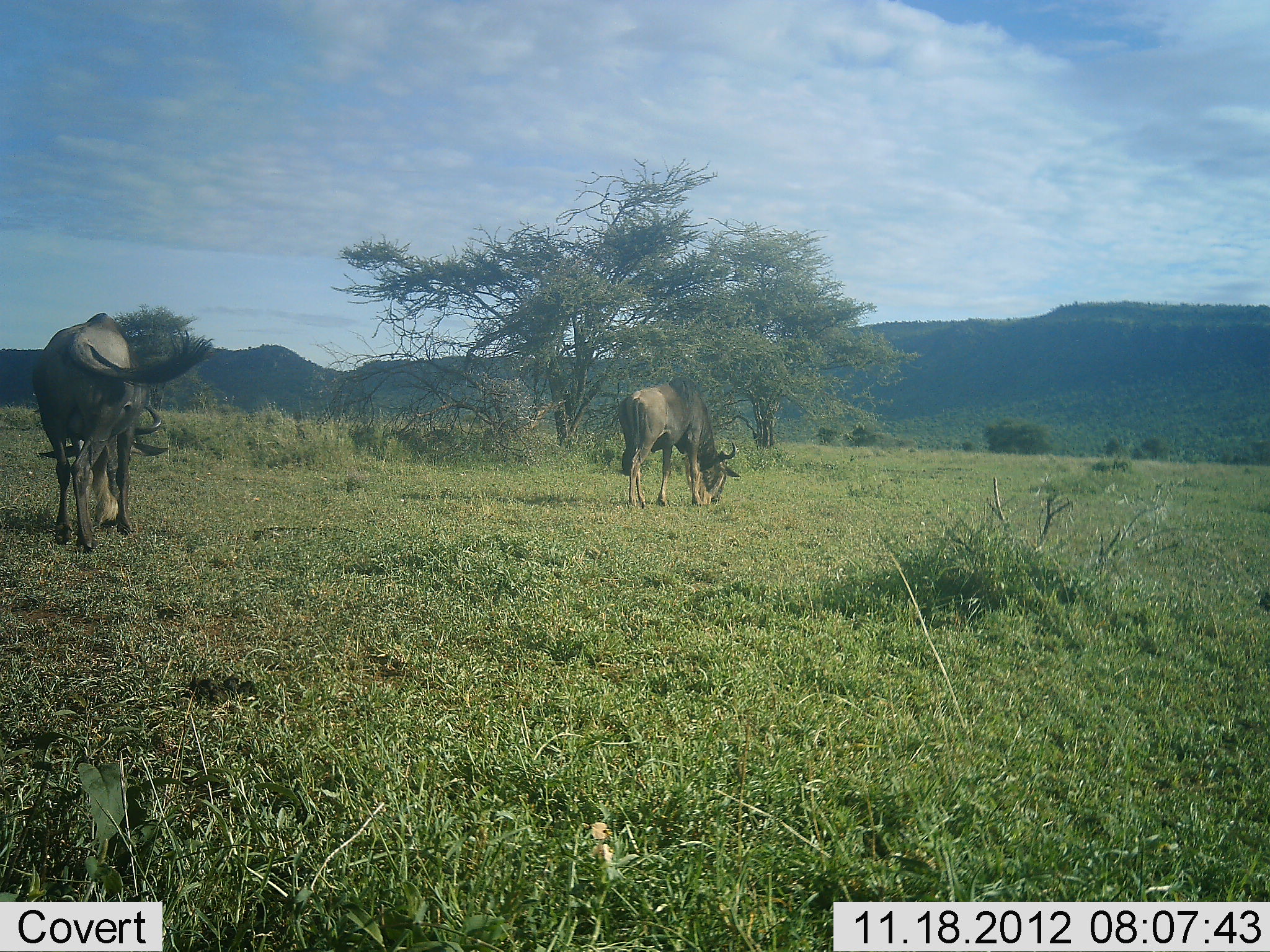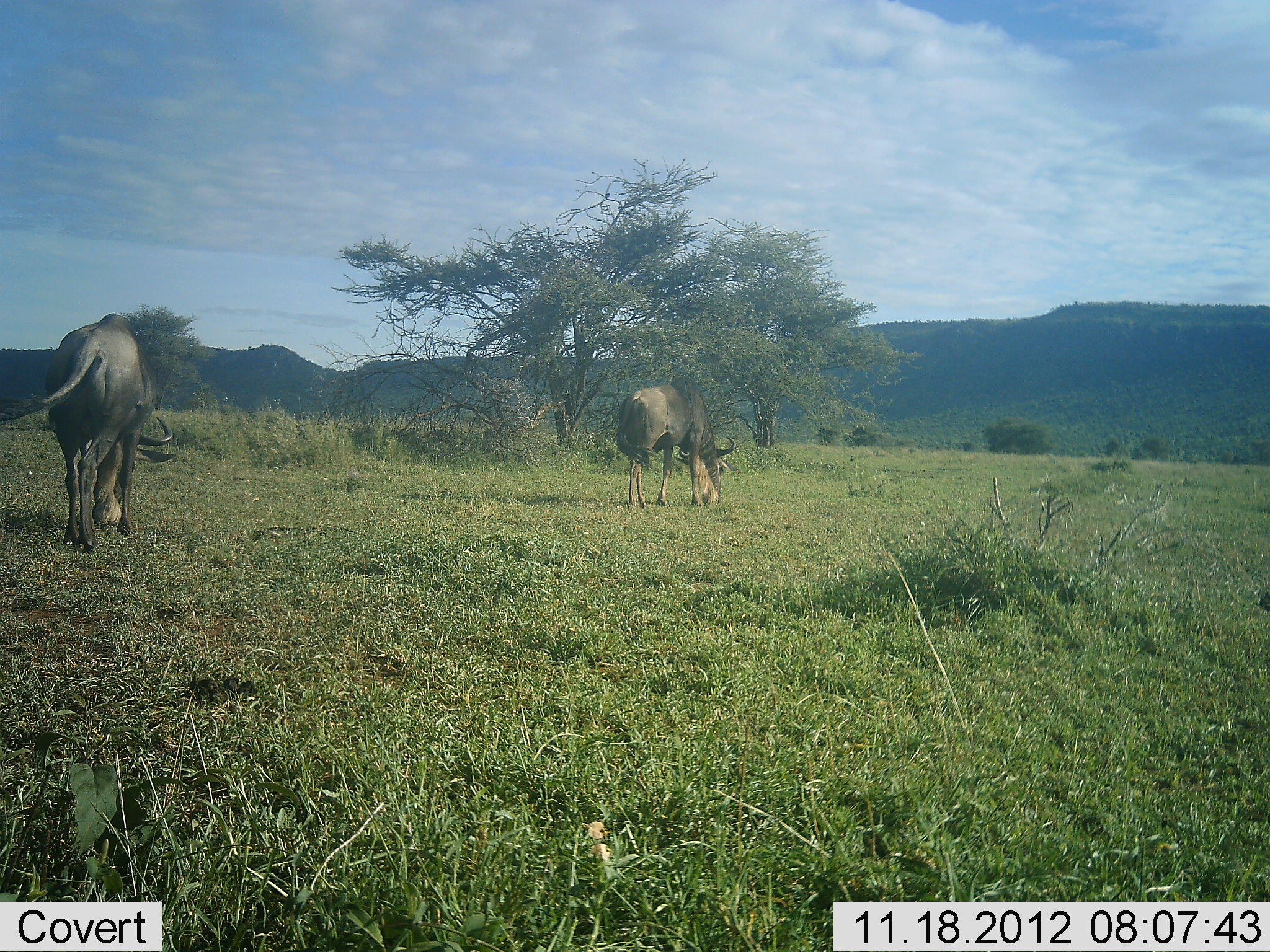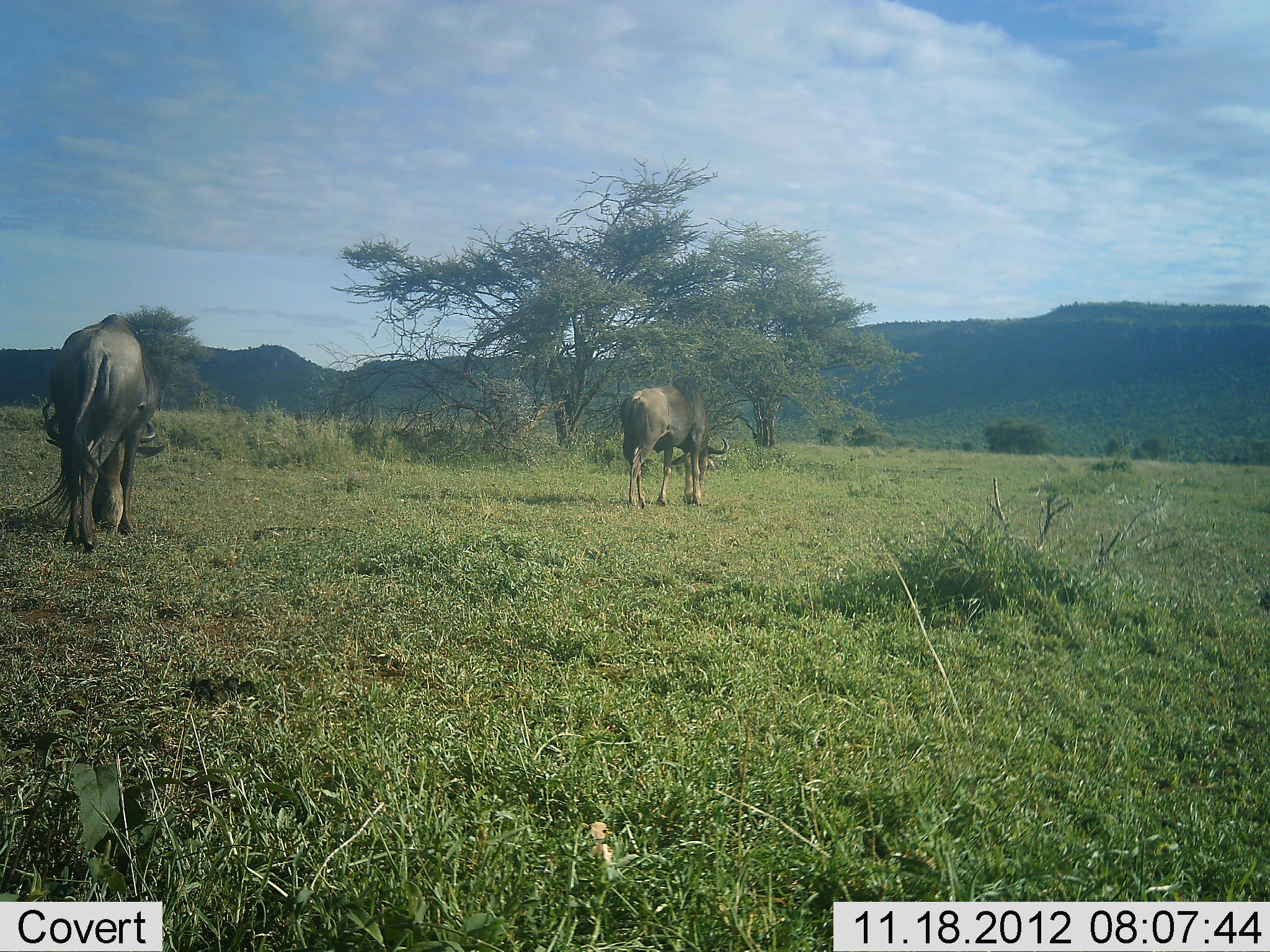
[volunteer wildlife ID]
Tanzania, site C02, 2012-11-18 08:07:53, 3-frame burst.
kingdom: Animalia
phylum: Chordata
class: Mammalia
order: Artiodactyla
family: Bovidae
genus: Connochaetes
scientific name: Connochaetes taurinus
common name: blue wildebeest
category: wildebeest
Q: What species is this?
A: Wildebeest (blue wildebeest) (Connochaetes taurinus).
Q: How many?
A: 2.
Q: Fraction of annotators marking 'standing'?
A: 50%.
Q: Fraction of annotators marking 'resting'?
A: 0%.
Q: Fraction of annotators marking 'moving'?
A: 10%.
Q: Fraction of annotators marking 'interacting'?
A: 0%.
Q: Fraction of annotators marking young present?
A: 0%.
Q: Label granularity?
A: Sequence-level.